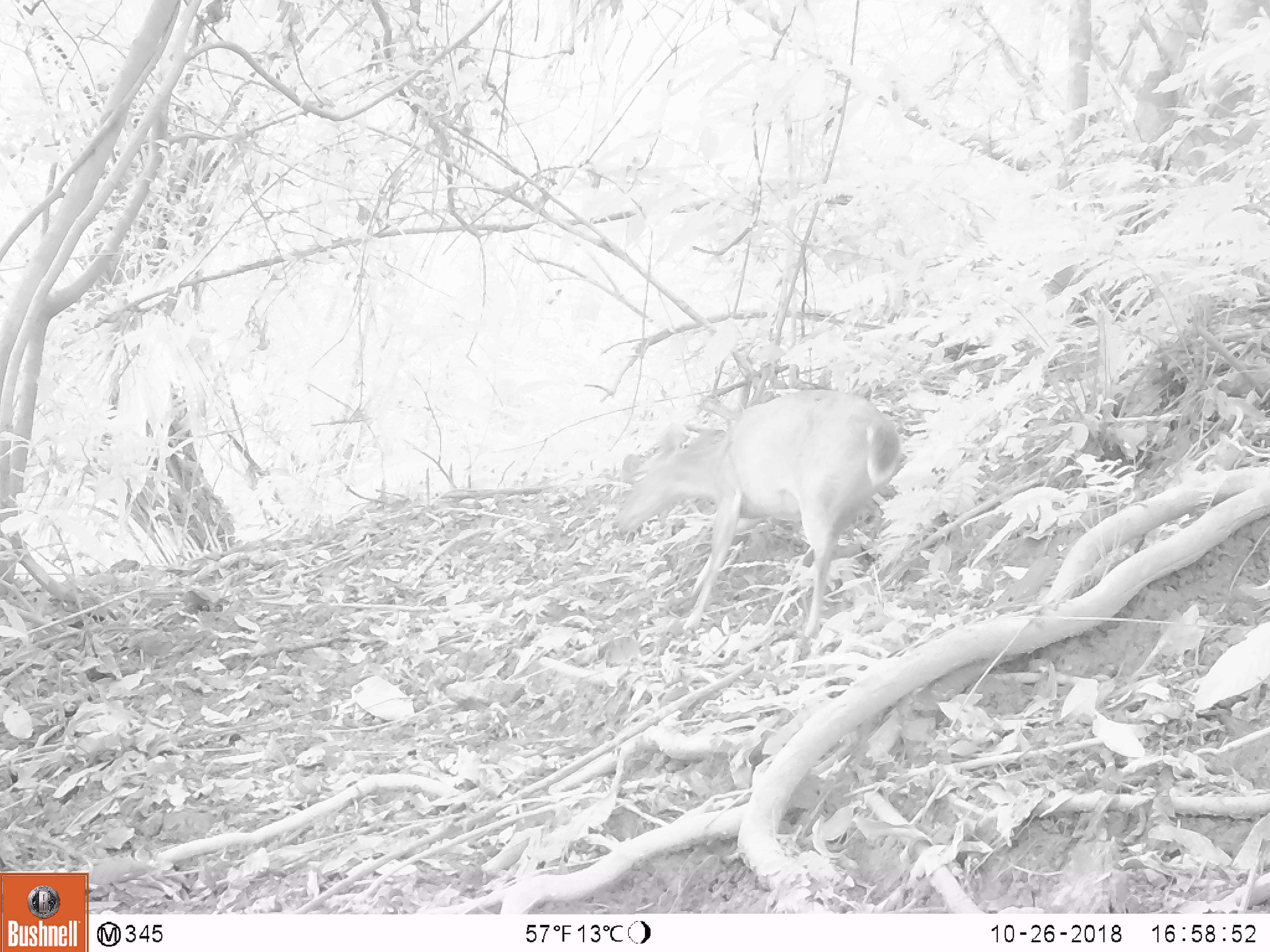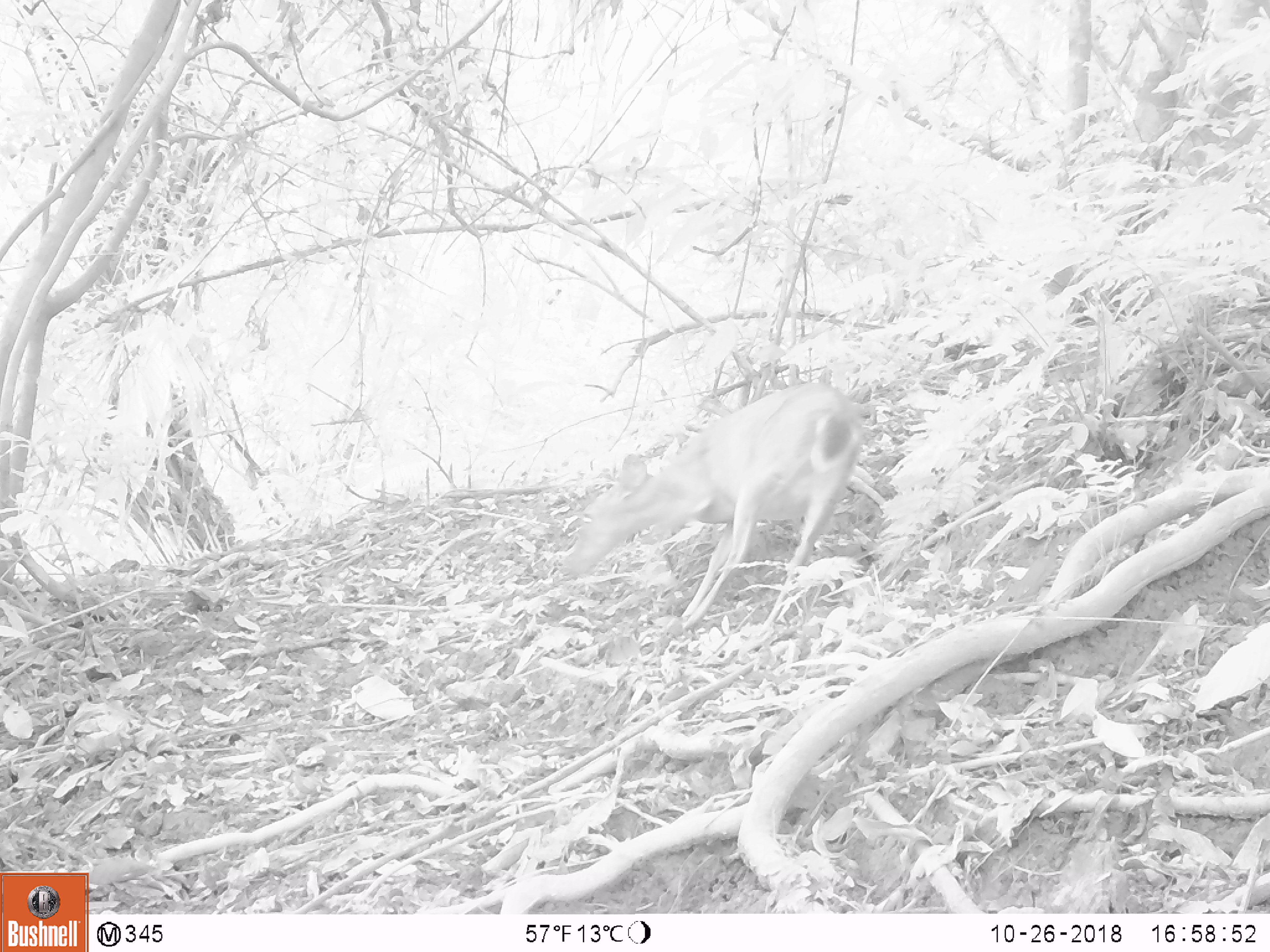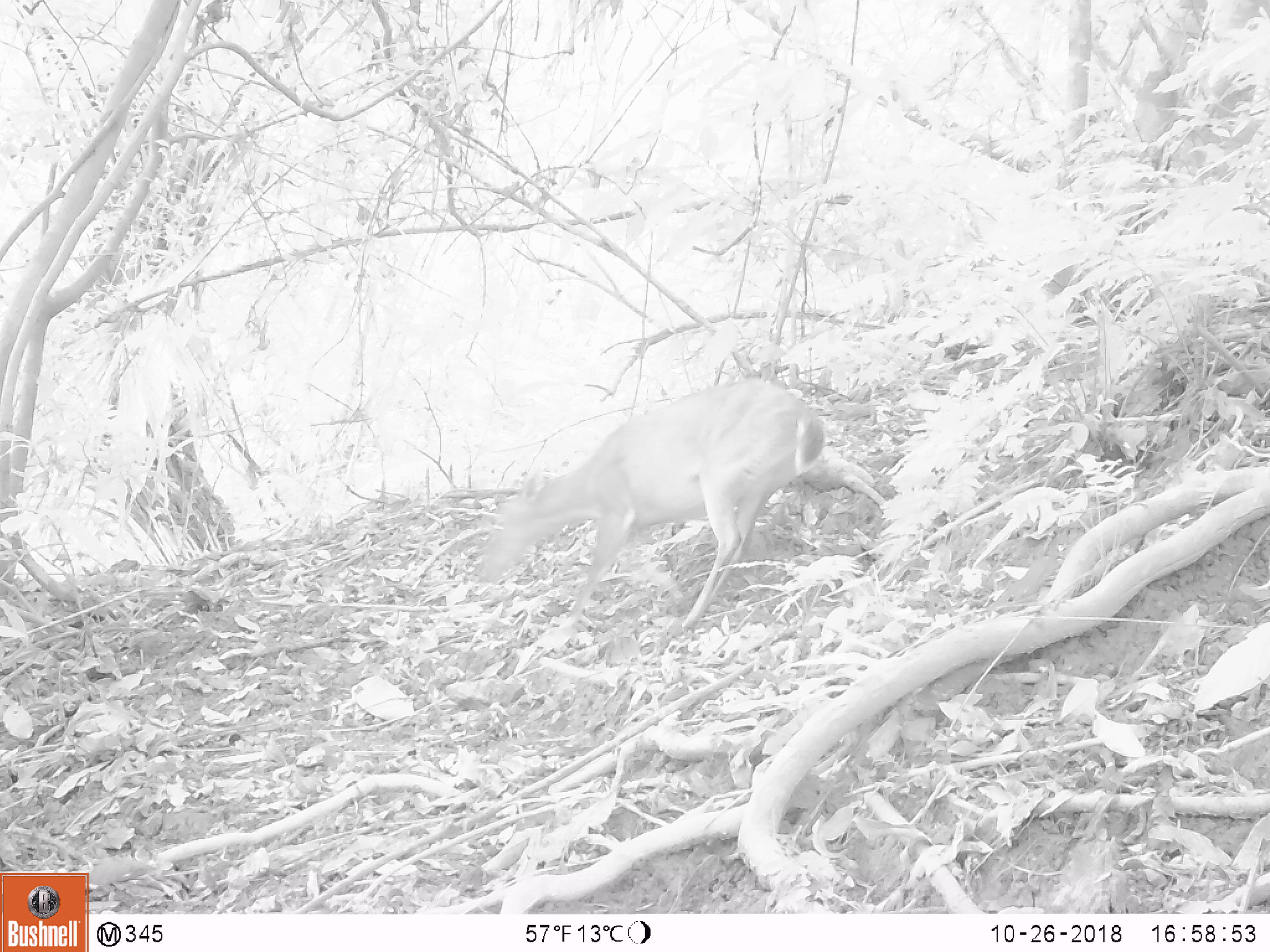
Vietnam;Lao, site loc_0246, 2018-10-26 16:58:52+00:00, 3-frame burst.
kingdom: Animalia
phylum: Chordata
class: Mammalia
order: Artiodactyla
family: Cervidae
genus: Muntiacus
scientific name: Muntiacus vuquangensis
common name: large-antlered muntjac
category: large antlered muntjac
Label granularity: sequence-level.